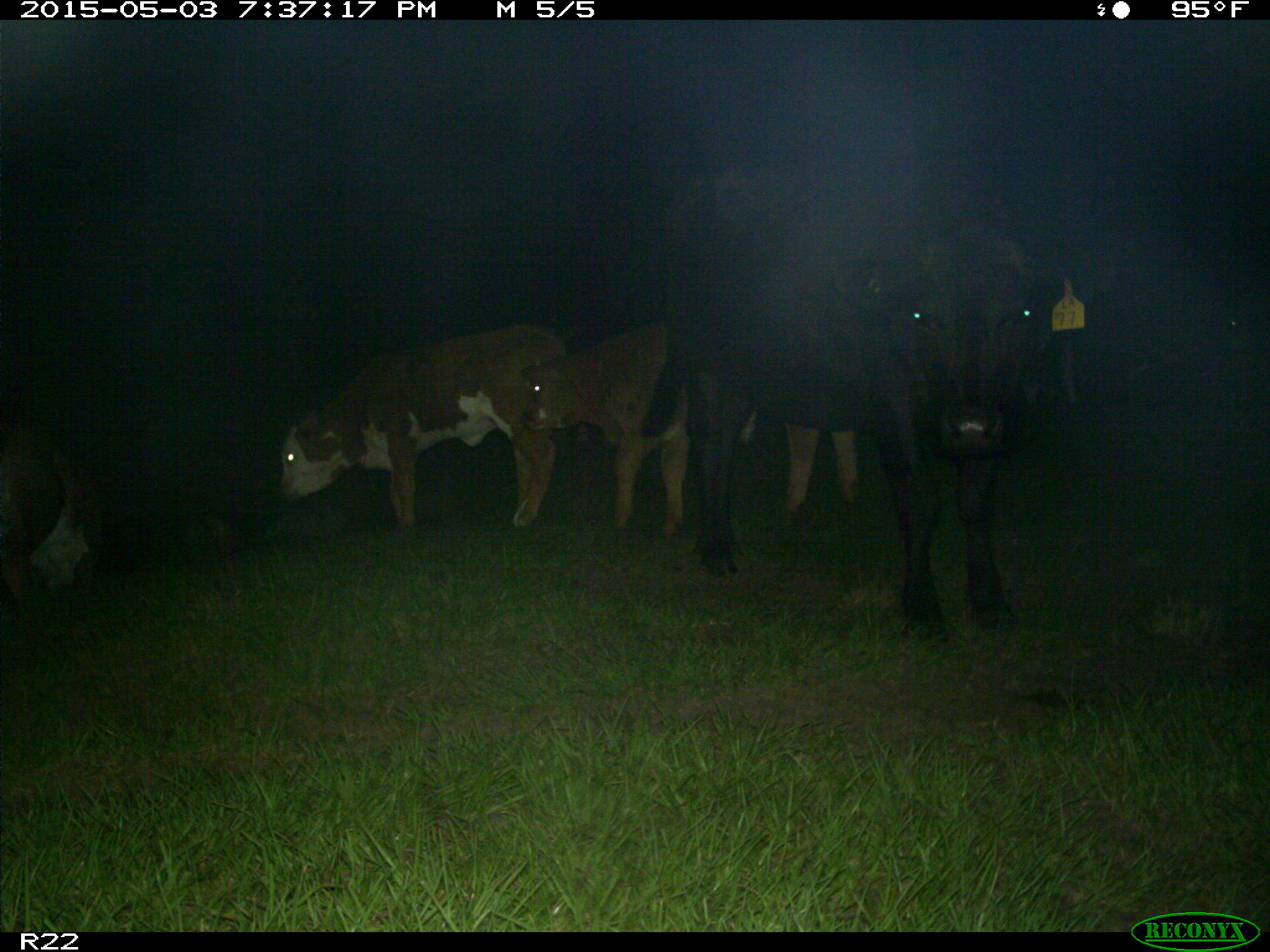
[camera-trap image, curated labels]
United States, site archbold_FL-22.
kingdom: Animalia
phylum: Chordata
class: Mammalia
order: Artiodactyla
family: Bovidae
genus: Bos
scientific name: Bos taurus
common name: domestic cow